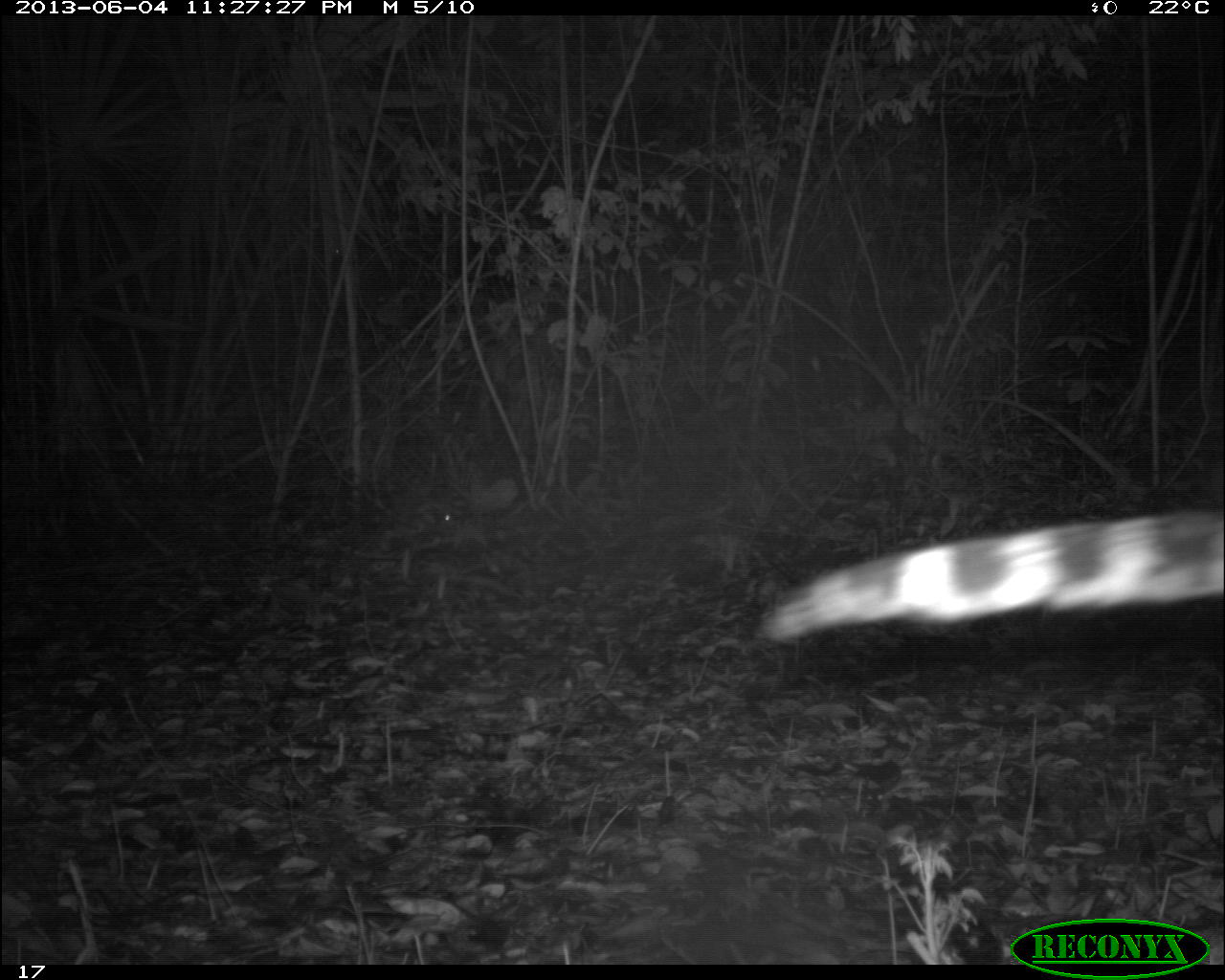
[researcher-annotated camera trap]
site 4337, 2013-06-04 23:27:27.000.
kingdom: Animalia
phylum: Chordata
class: Mammalia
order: Carnivora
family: Felidae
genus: Leopardus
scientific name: Leopardus pardalis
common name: ocelot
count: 1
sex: male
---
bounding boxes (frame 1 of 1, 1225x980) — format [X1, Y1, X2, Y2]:
leopardus pardalis: [754, 507, 1222, 644]